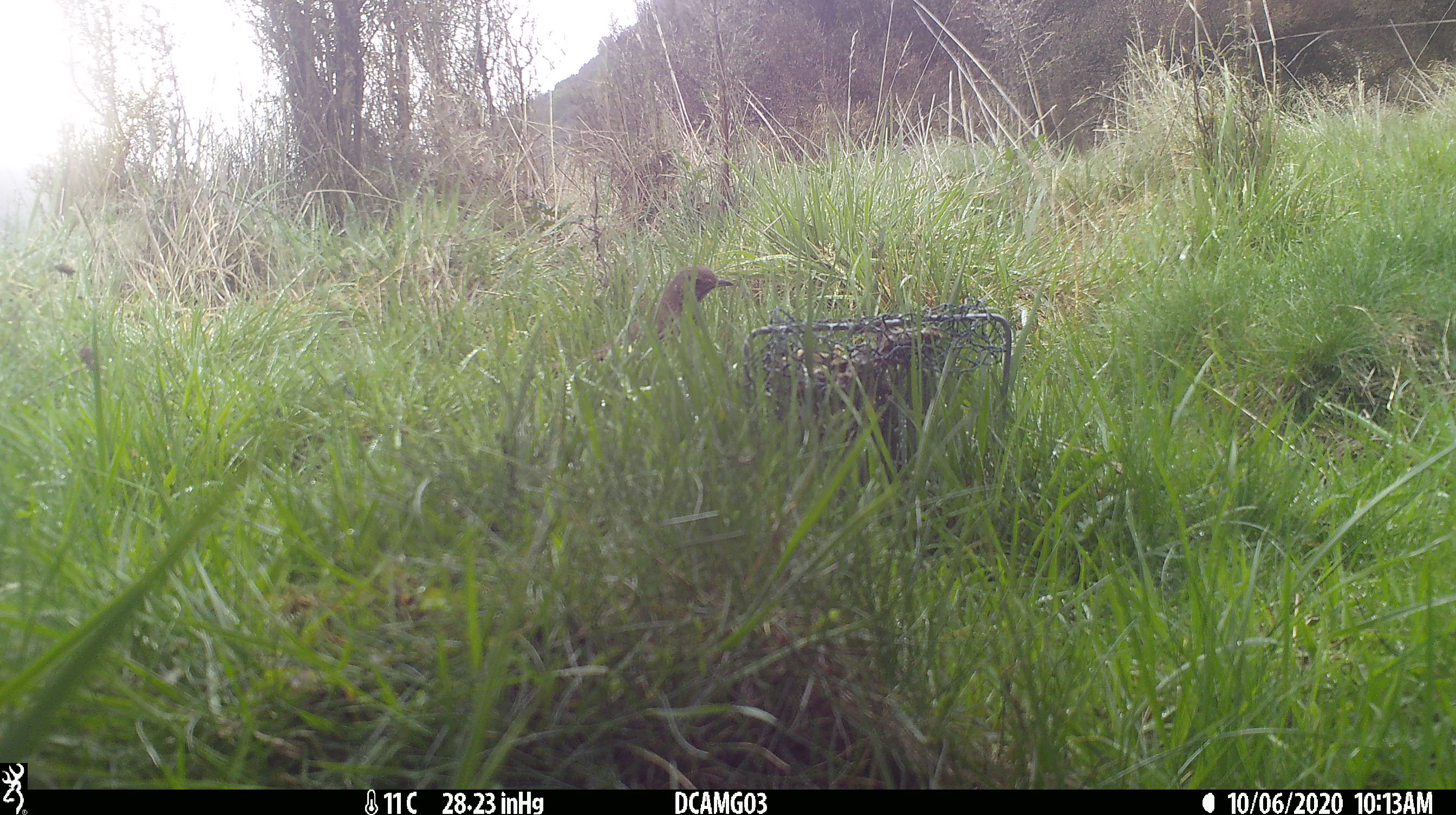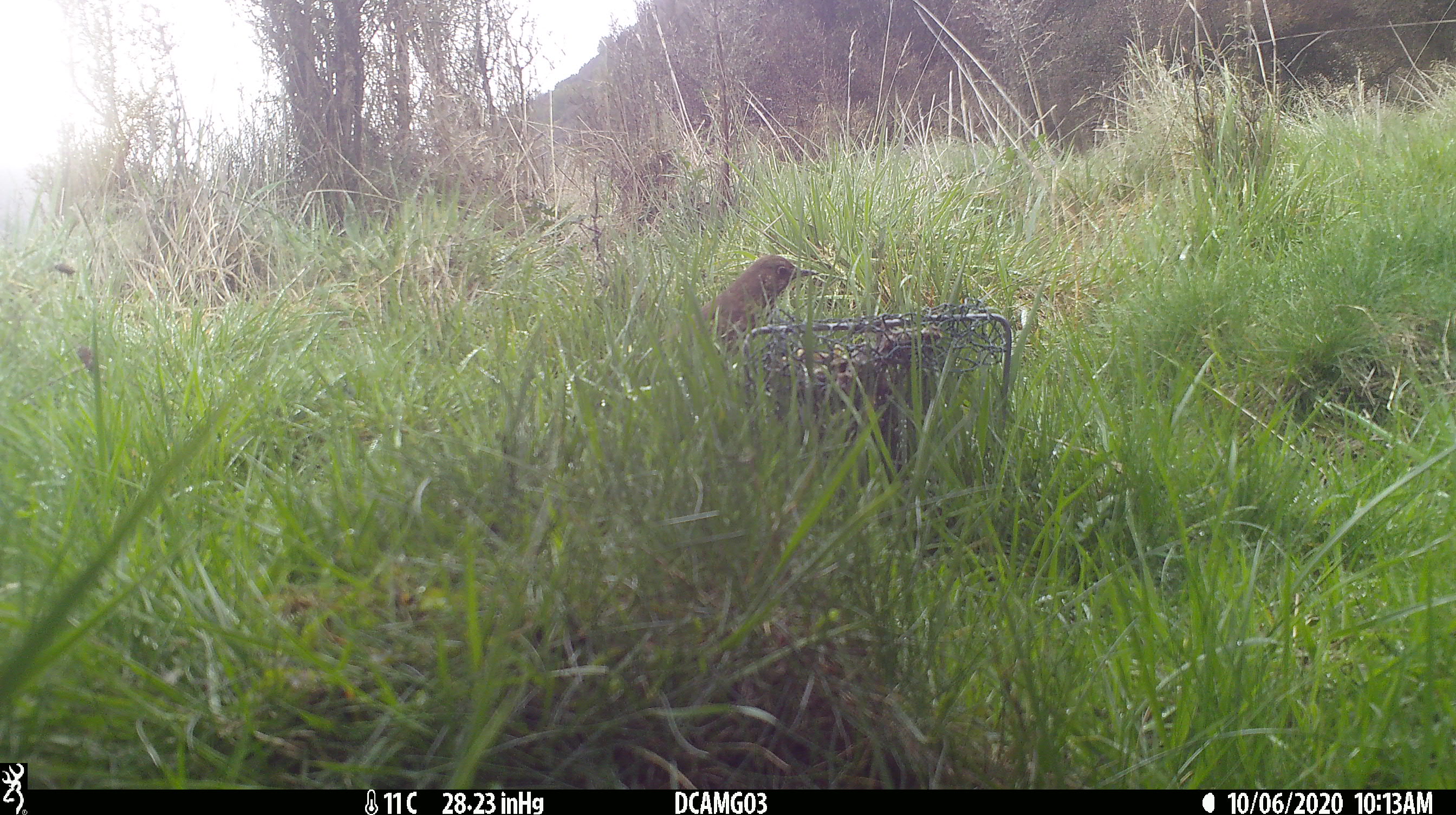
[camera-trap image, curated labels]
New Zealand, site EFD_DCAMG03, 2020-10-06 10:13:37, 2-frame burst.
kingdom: Animalia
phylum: Chordata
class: Aves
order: Passeriformes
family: Turdidae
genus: Turdus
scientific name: Turdus philomelos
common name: song thrush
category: thrush